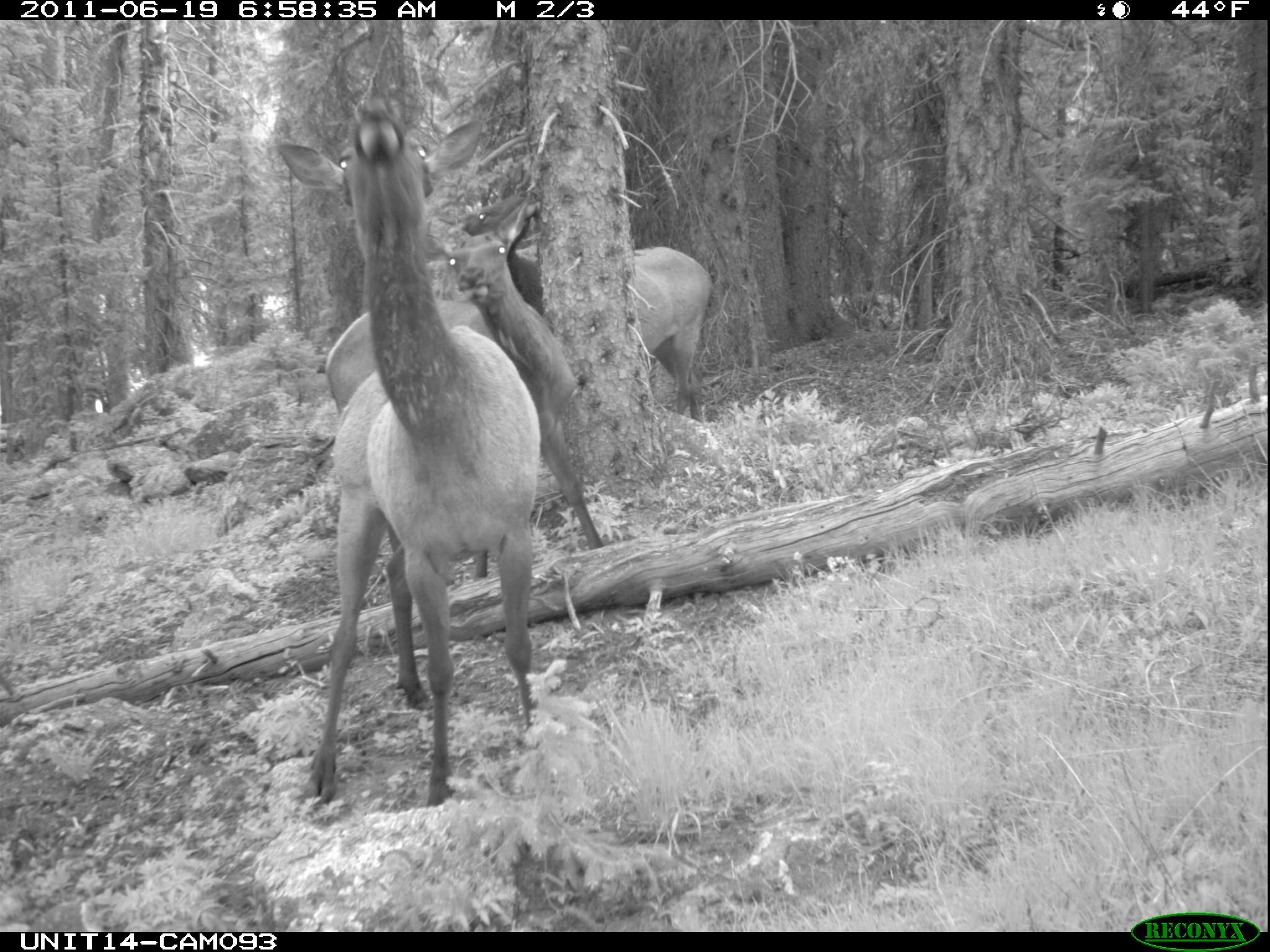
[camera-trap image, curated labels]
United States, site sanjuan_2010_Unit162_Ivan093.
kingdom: Animalia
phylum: Chordata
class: Mammalia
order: Artiodactyla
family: Cervidae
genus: Cervus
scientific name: Cervus elaphus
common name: red deer